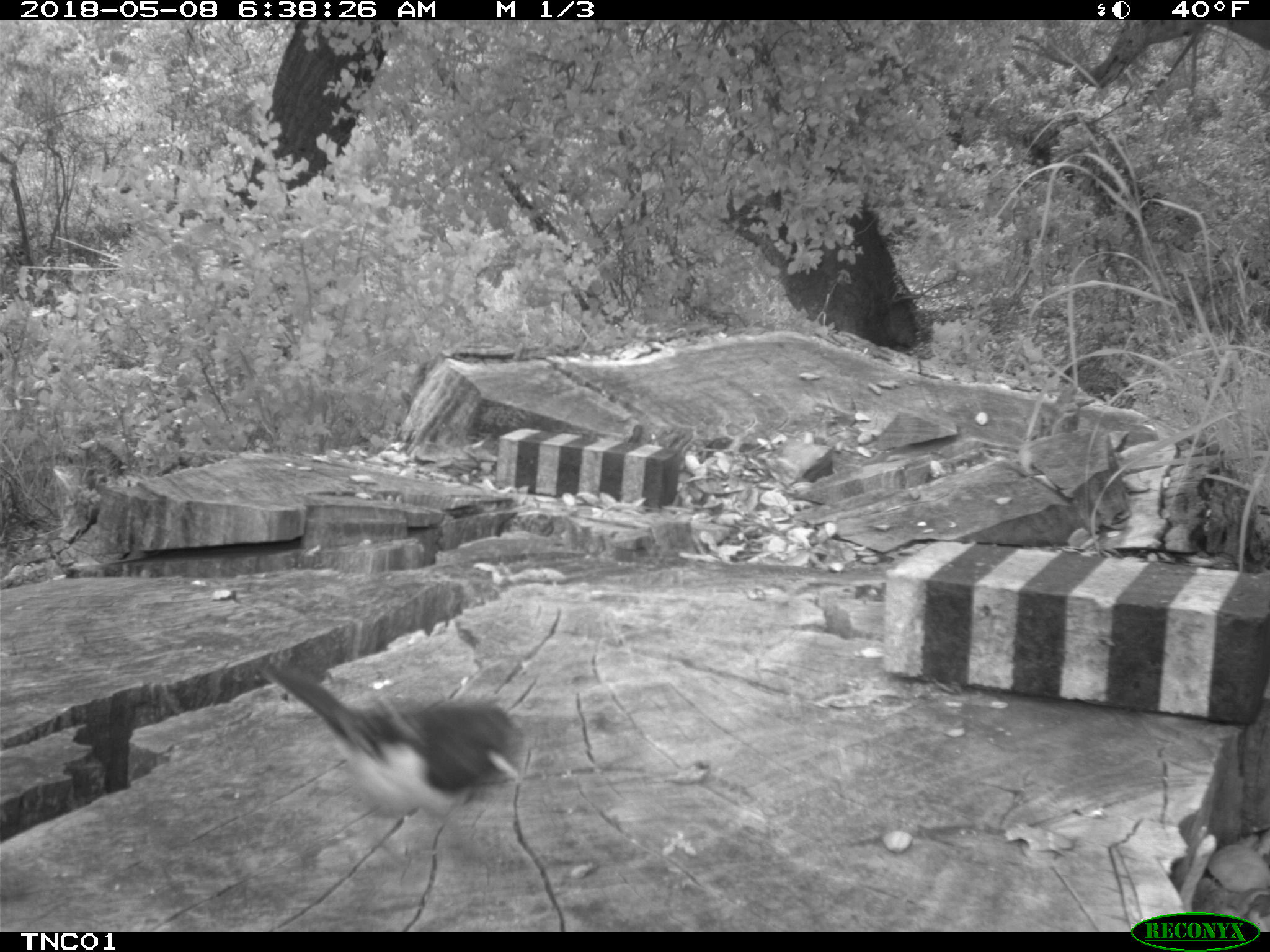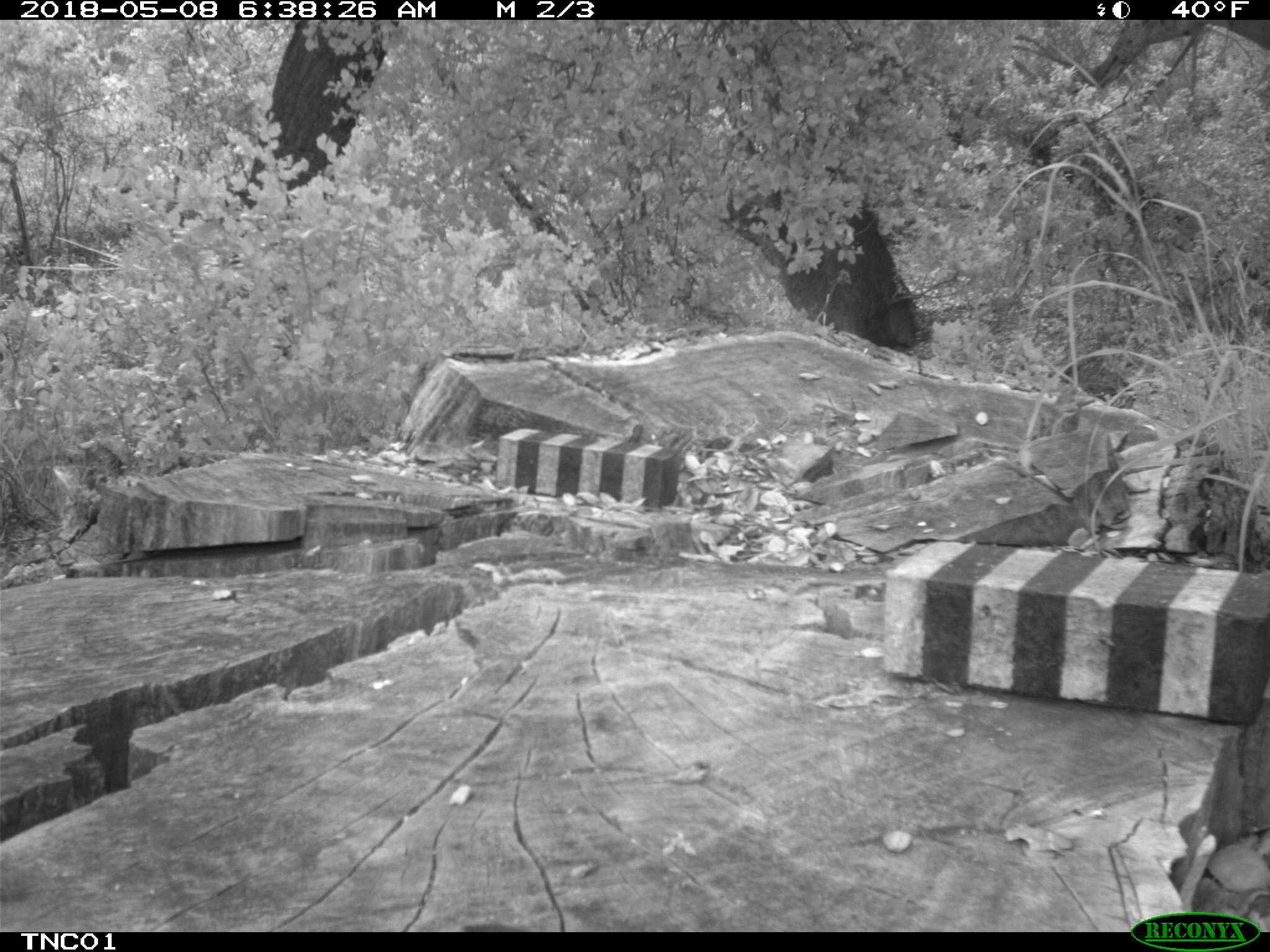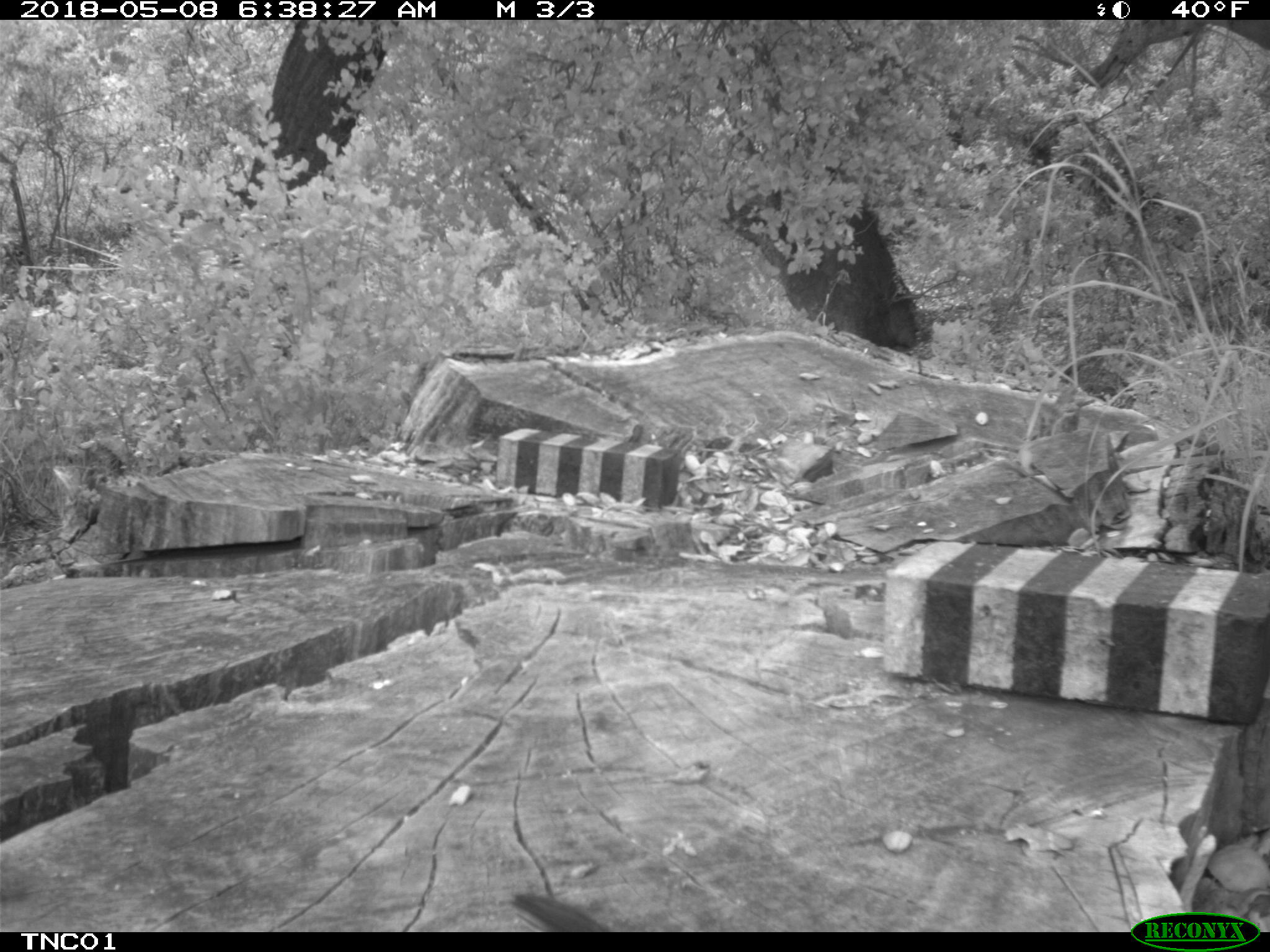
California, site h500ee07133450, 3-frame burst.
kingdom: Animalia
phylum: Chordata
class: Aves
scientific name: Aves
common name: bird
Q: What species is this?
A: Bird (Aves).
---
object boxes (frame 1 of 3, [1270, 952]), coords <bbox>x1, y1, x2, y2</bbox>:
bird: <bbox>257, 660, 528, 813</bbox>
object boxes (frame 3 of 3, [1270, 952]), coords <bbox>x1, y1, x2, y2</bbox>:
bird: <bbox>495, 888, 610, 930</bbox>